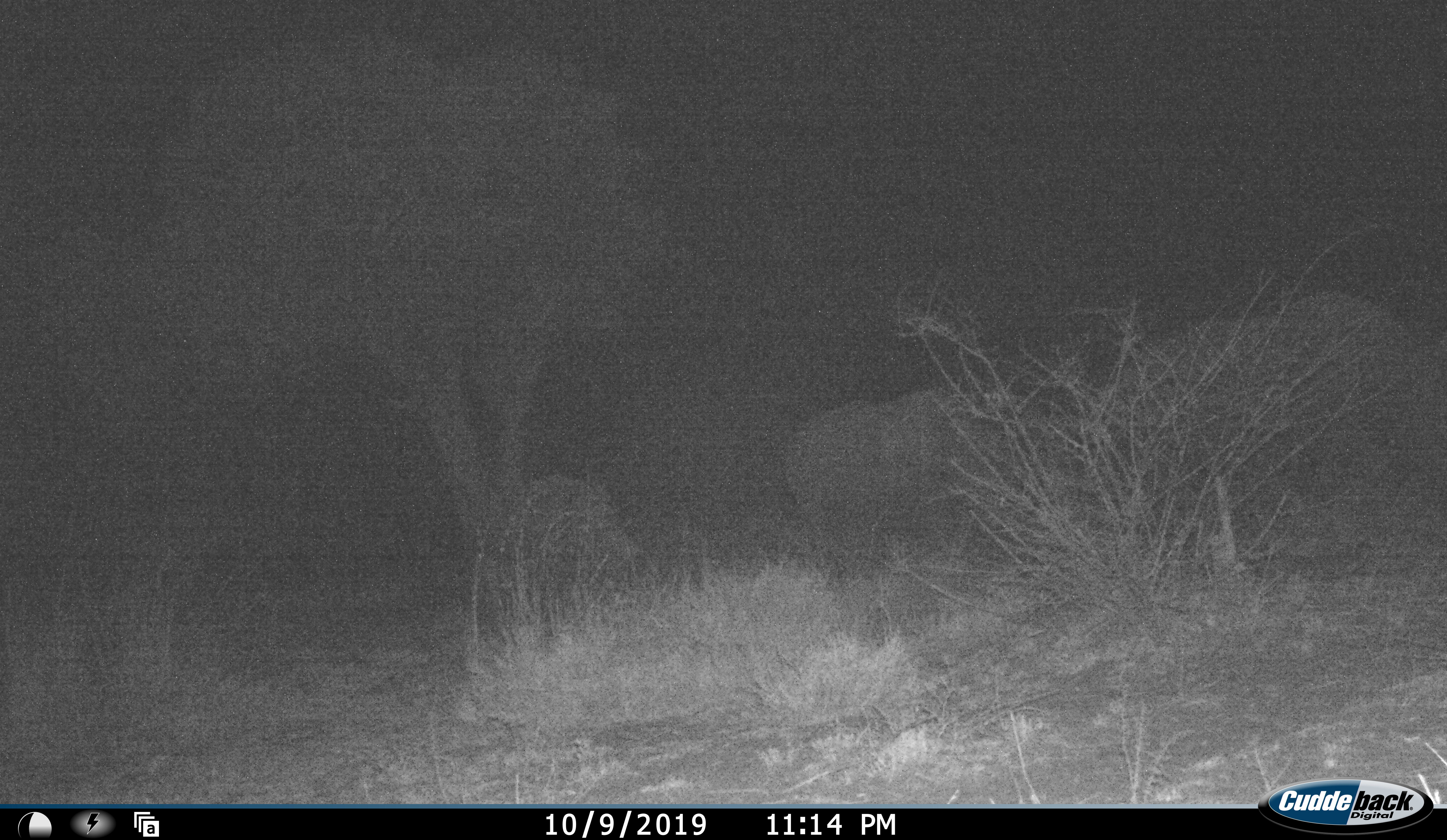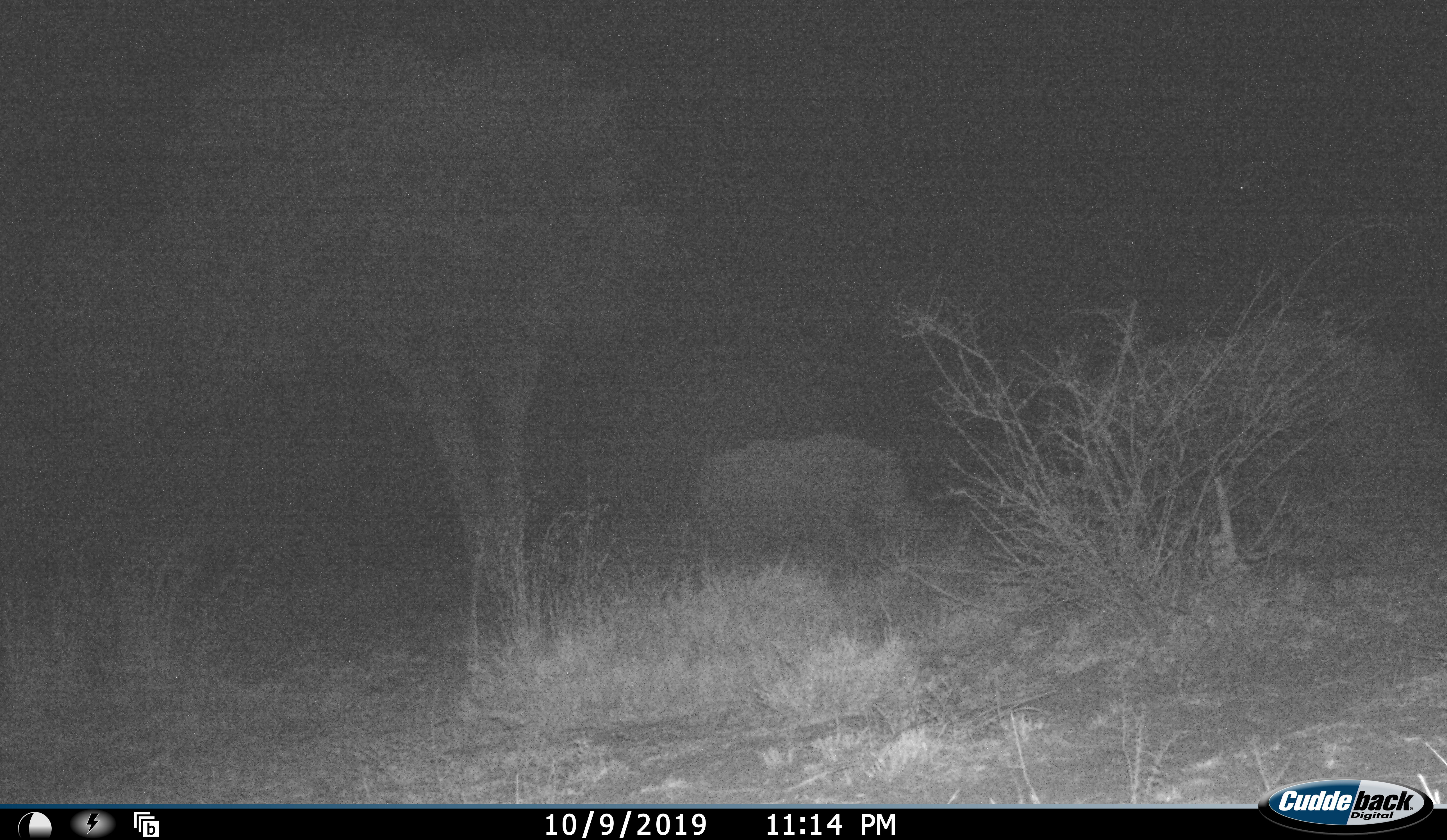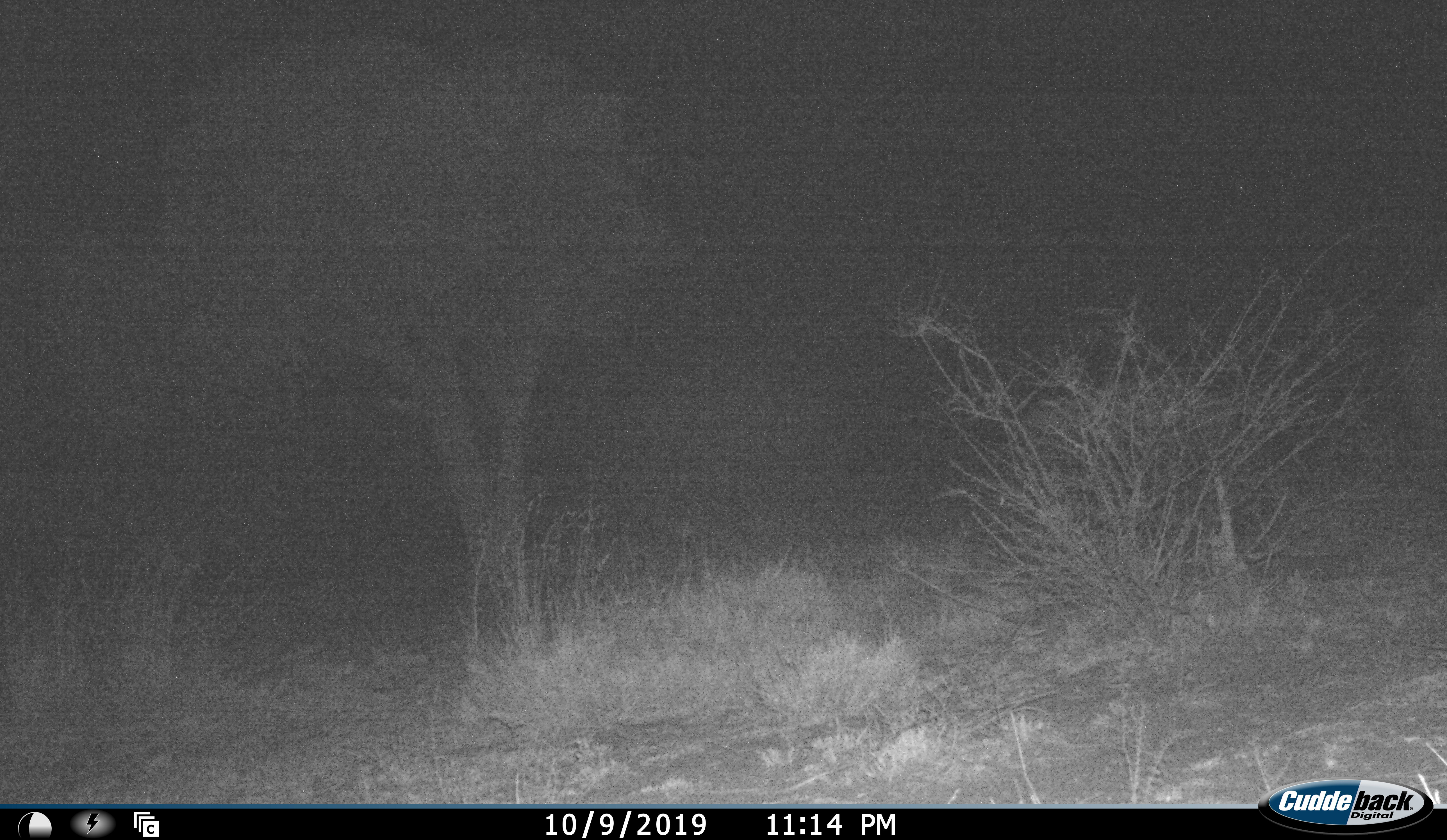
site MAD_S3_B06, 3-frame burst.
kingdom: Animalia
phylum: Chordata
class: Mammalia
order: Proboscidea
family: Elephantidae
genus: Loxodonta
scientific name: Loxodonta africana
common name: african bush elephant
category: elephant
Elephant (african bush elephant) (Loxodonta africana), count 3. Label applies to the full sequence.